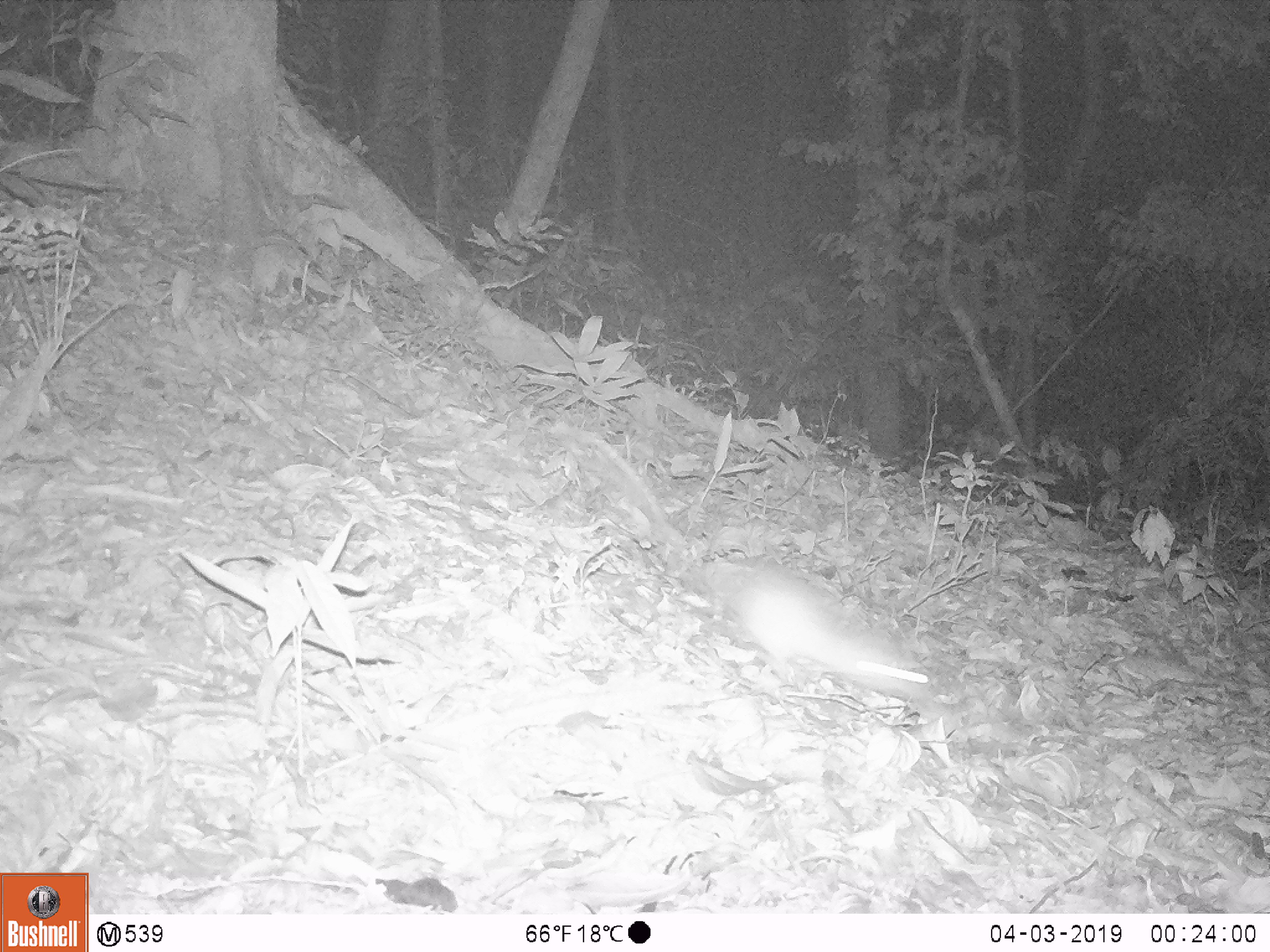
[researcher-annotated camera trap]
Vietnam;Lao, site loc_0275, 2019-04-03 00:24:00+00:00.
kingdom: Animalia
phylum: Chordata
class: Mammalia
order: Rodentia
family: Muridae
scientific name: Muridae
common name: old-world mice and rats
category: unidentified murid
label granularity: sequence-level